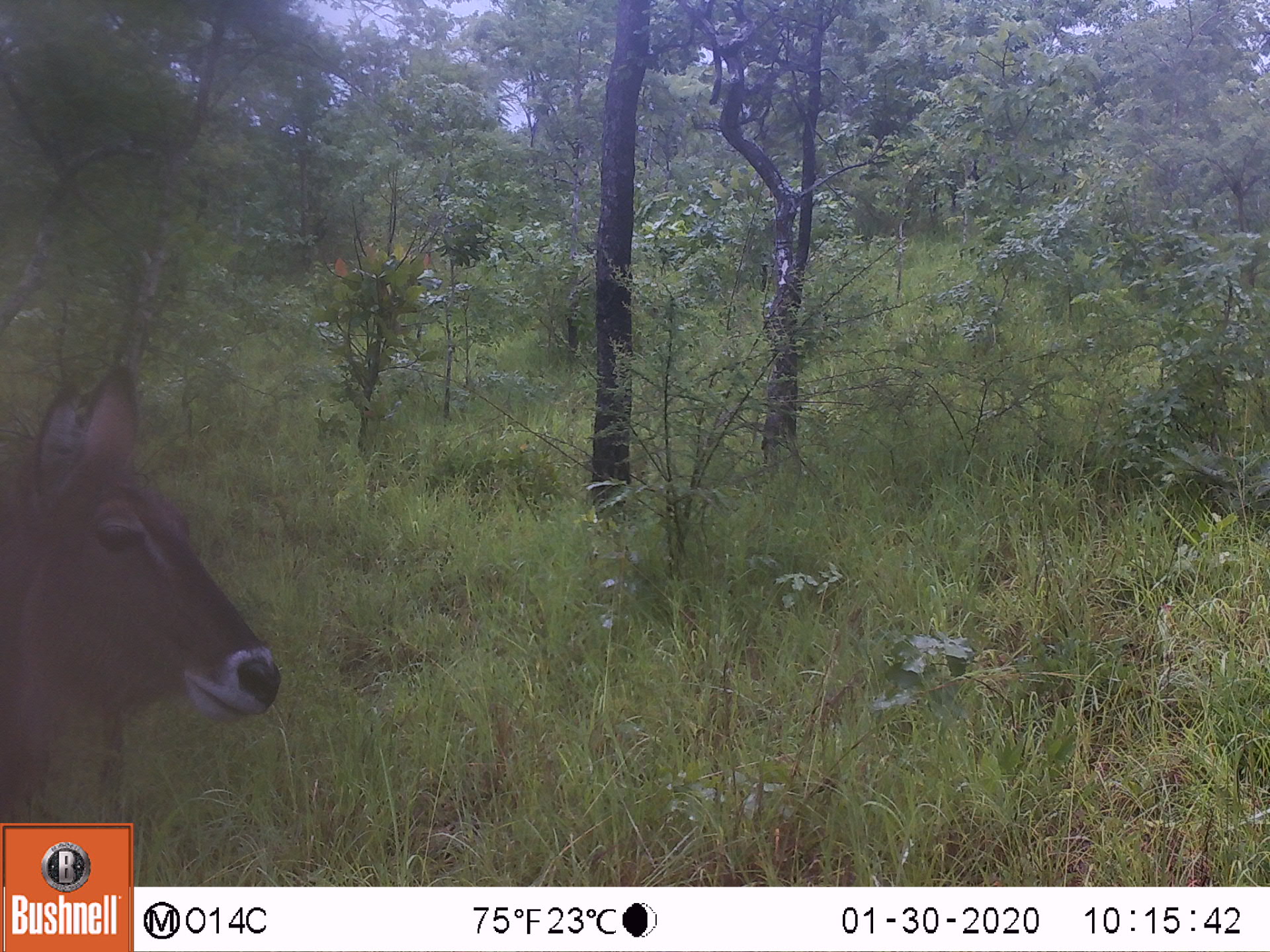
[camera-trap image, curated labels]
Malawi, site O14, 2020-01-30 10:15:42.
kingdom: Animalia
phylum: Chordata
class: Mammalia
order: Artiodactyla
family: Bovidae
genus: Kobus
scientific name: Kobus ellipsiprymnus ellipsiprymnus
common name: common waterbuck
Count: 1.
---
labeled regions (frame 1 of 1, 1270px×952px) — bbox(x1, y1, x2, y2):
common waterbuck: bbox(0, 365, 287, 818)